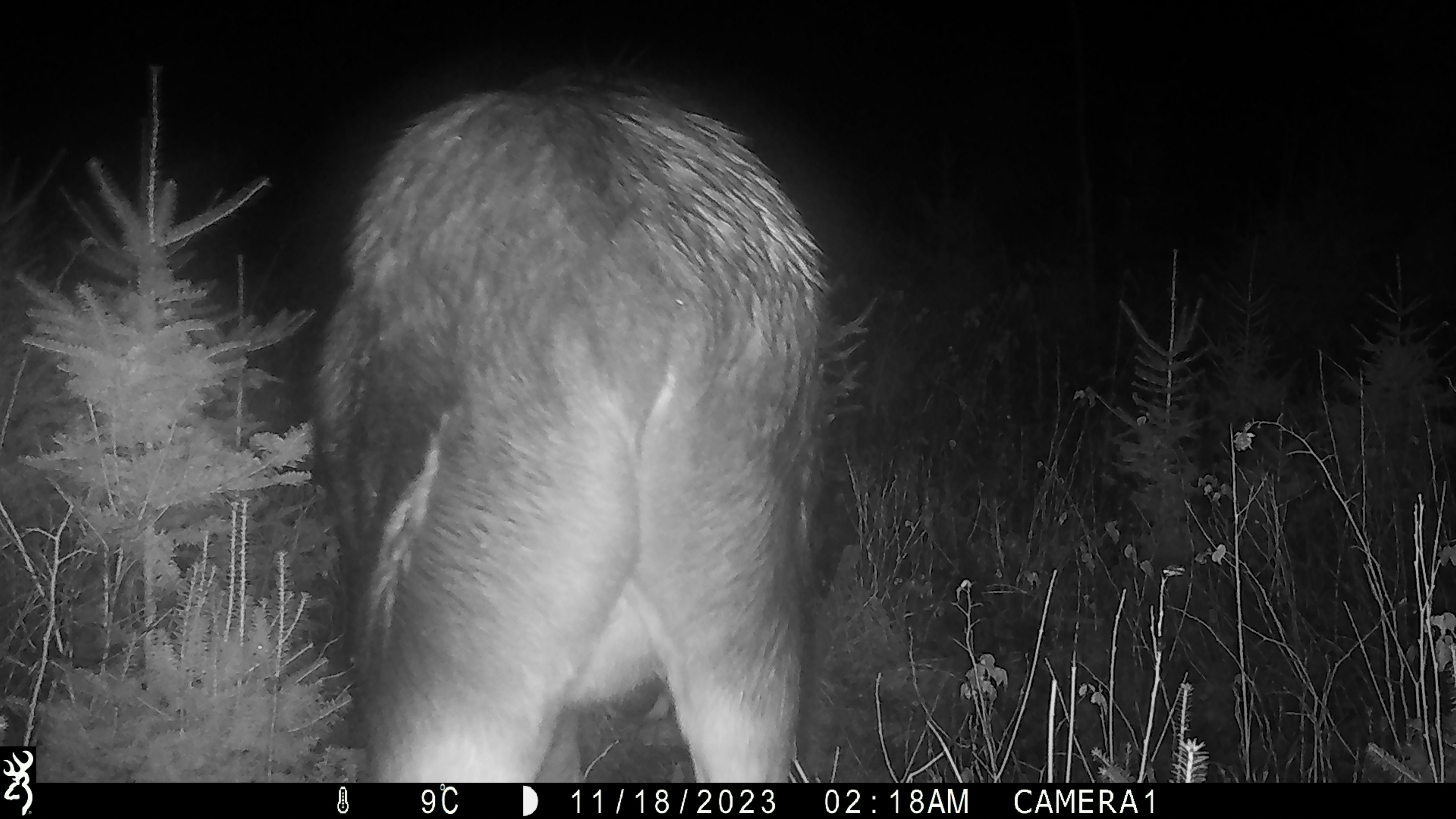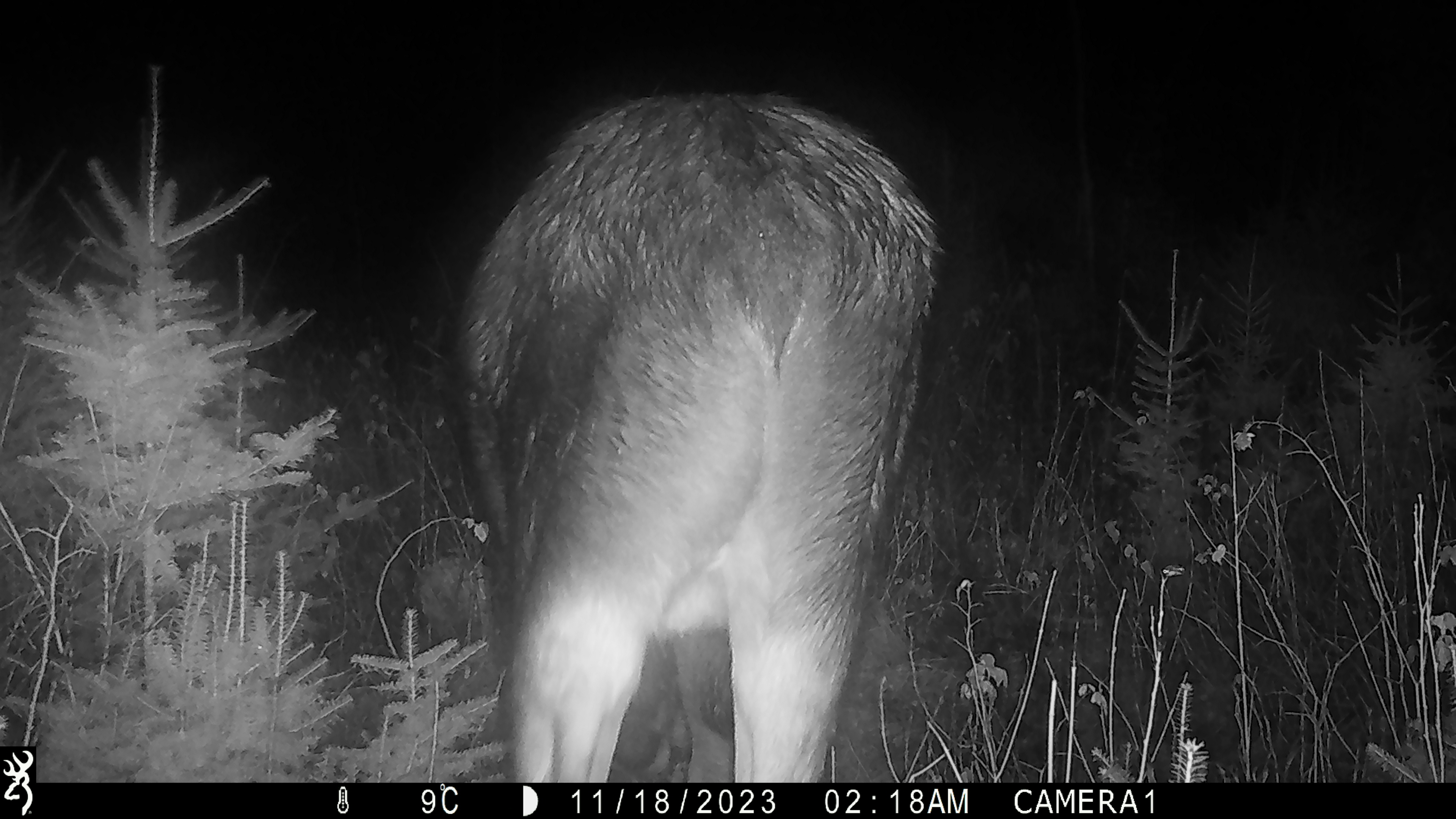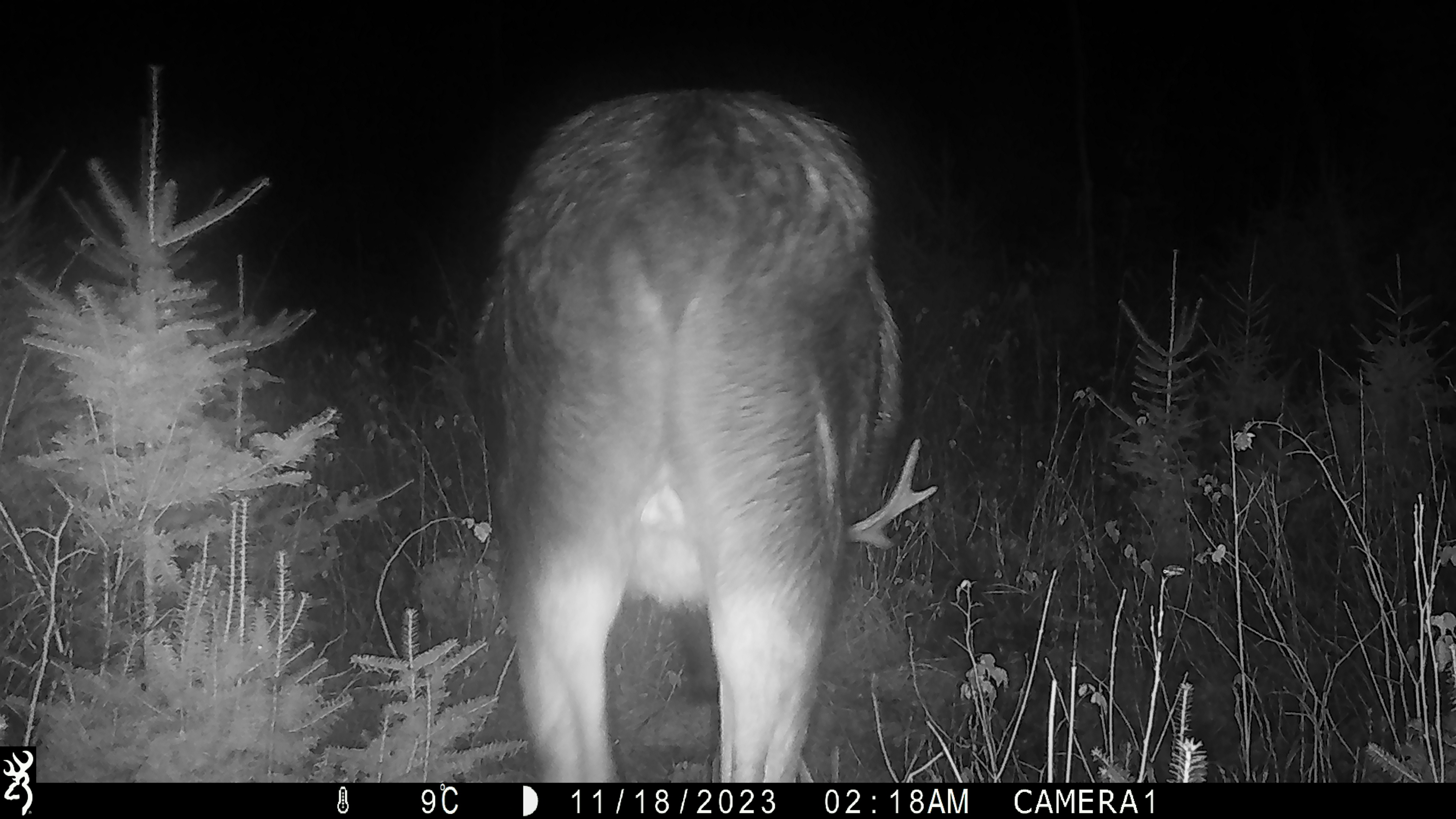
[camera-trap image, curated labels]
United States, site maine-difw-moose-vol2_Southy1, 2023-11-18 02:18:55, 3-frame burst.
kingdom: Animalia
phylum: Chordata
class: Mammalia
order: Artiodactyla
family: Cervidae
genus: Alces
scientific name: Alces alces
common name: moose